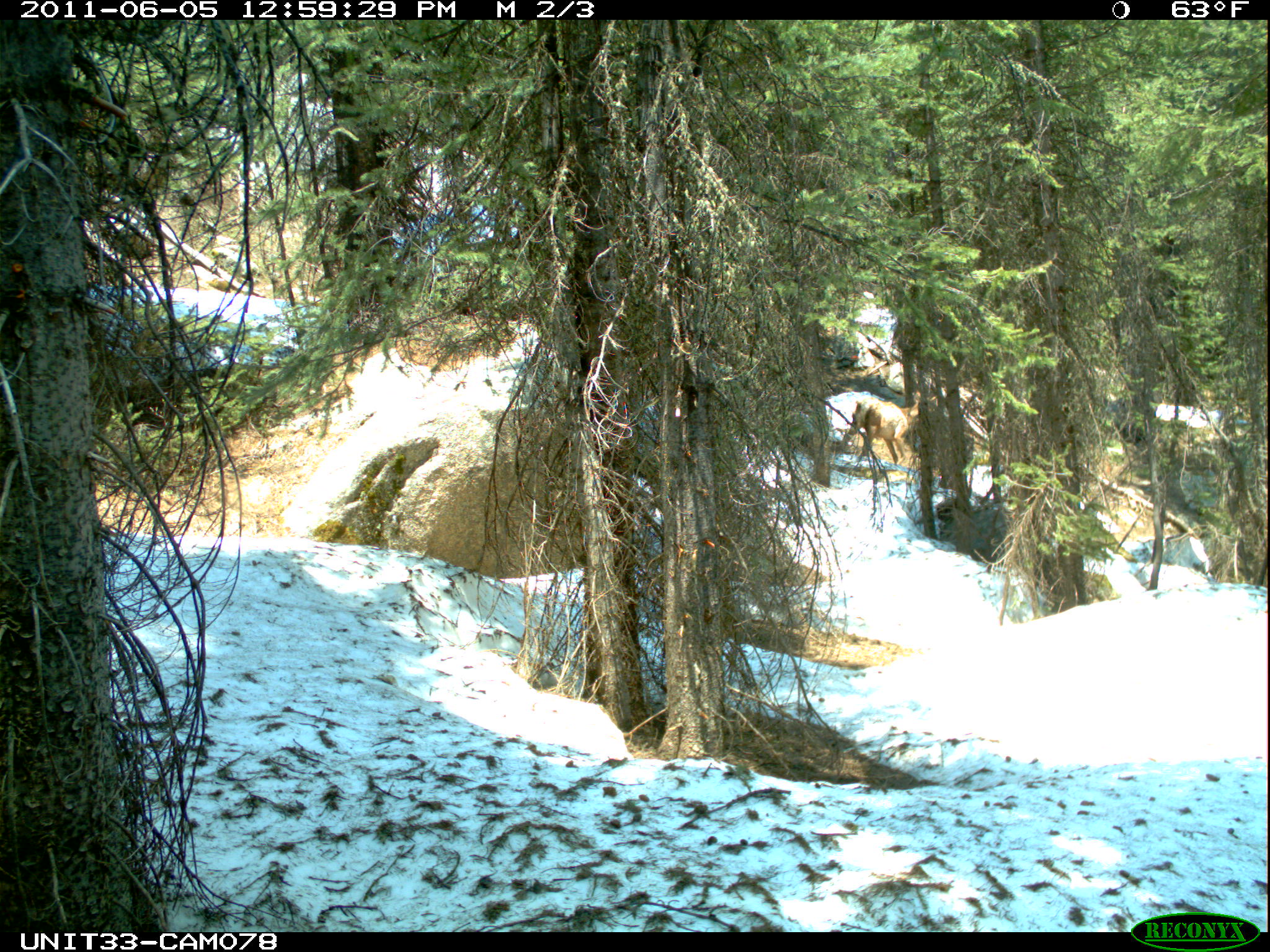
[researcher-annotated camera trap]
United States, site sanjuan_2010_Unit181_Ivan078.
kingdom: Animalia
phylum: Chordata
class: Mammalia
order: Artiodactyla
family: Cervidae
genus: Cervus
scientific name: Cervus elaphus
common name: red deer